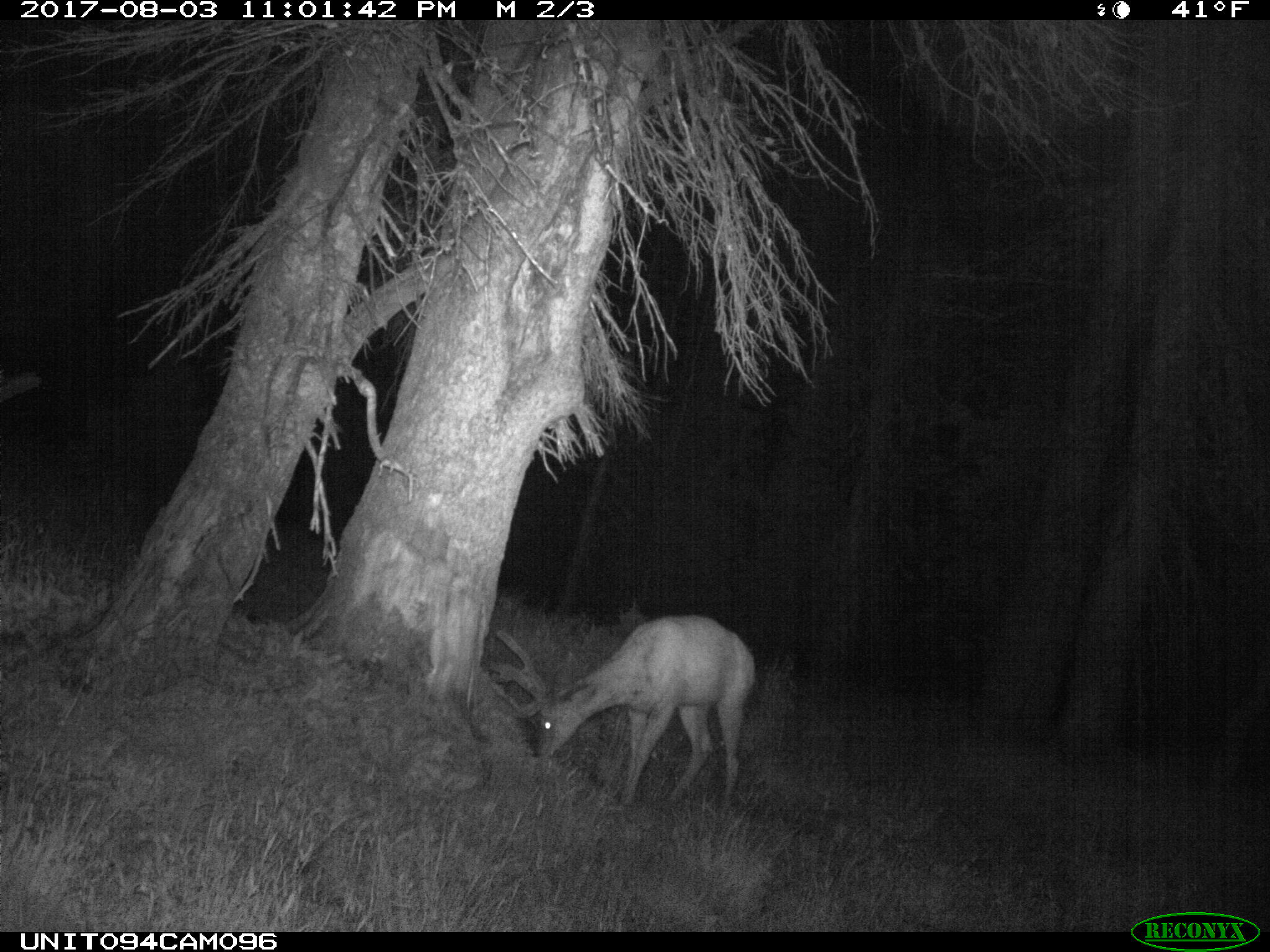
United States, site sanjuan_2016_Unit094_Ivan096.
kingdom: Animalia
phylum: Chordata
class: Mammalia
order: Artiodactyla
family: Cervidae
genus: Odocoileus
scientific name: Odocoileus hemionus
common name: mule deer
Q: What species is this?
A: Odocoileus hemionus (mule deer).